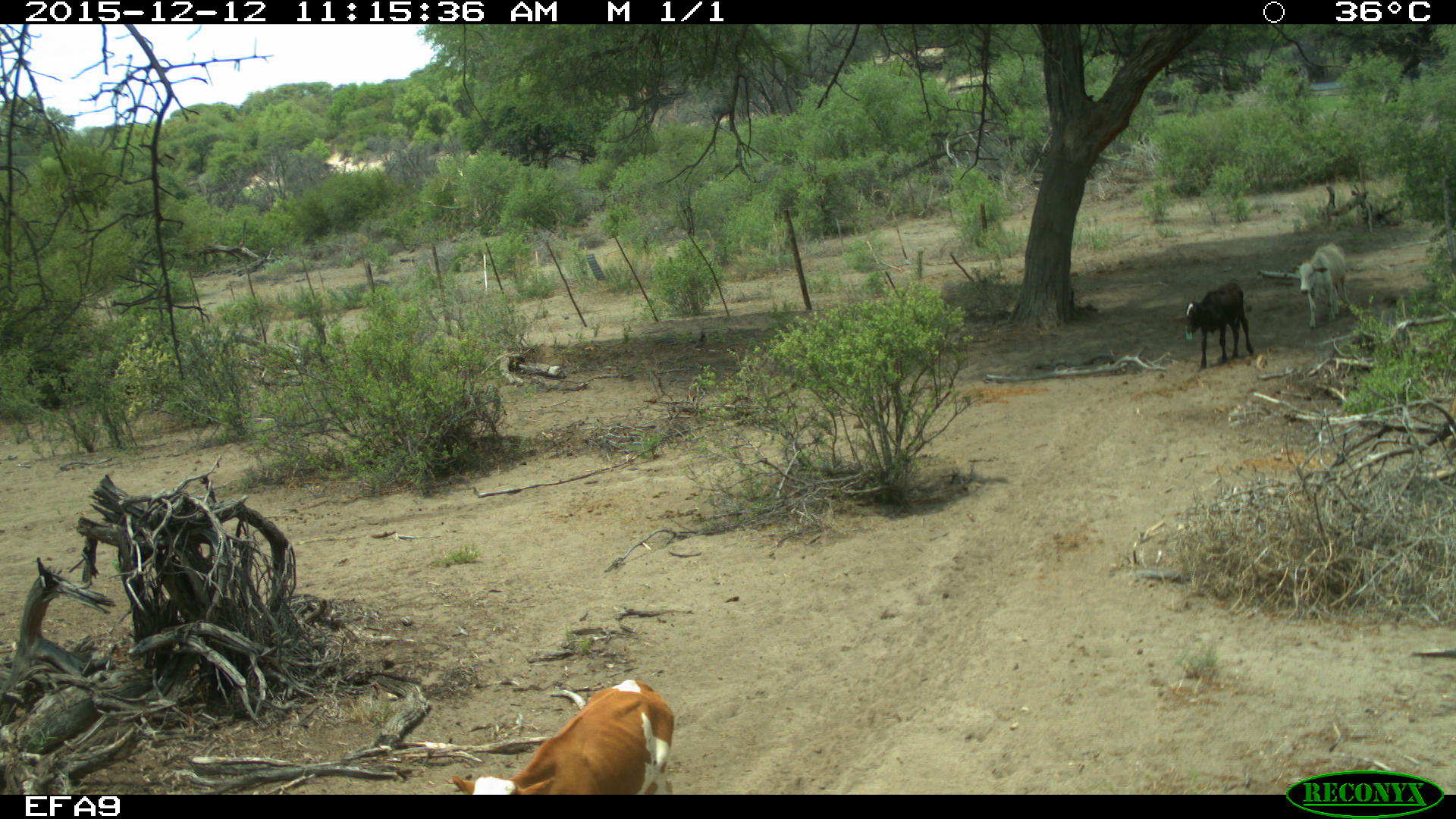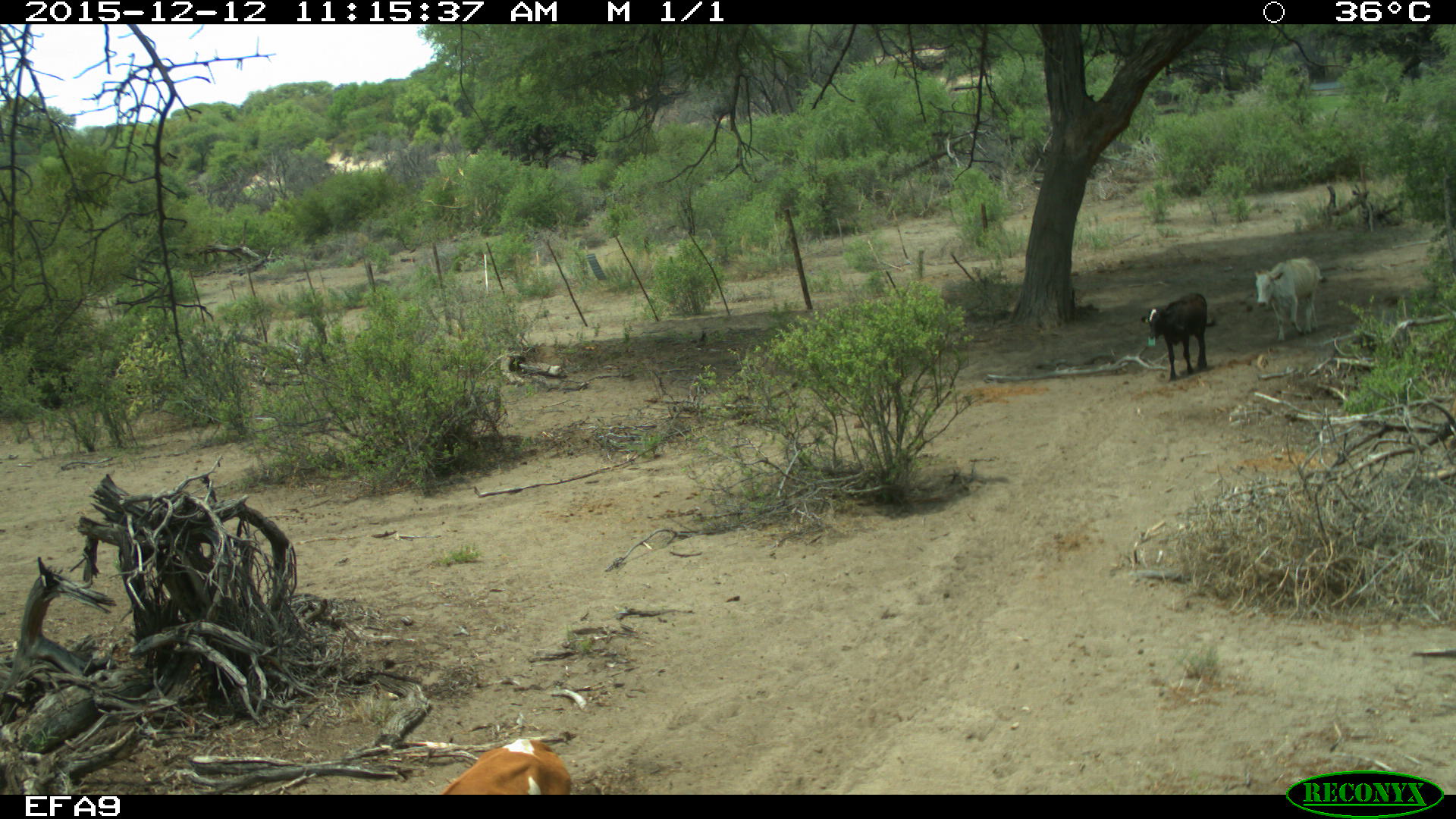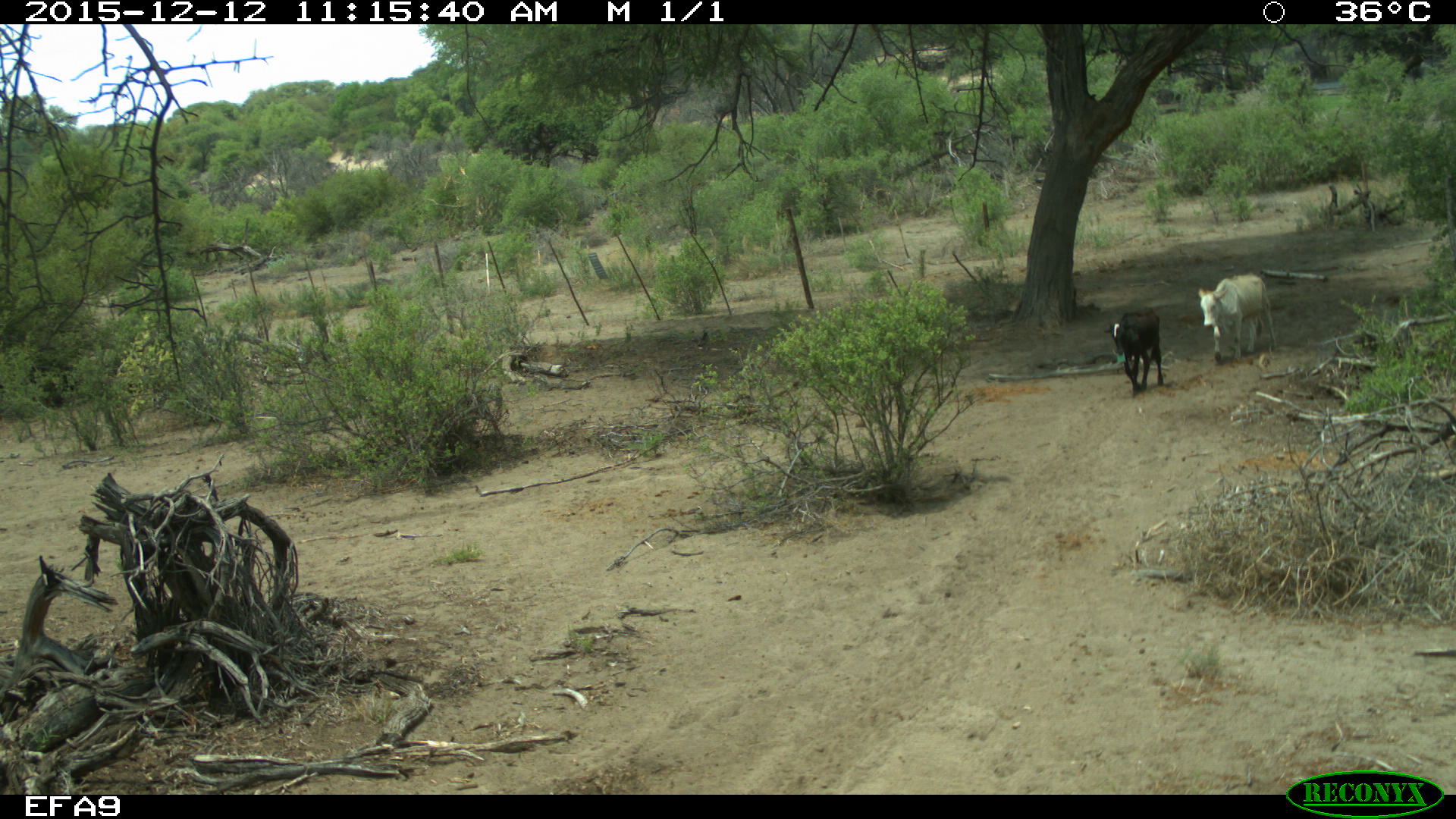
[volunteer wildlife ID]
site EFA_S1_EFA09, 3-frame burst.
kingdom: Animalia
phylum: Chordata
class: Mammalia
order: Artiodactyla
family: Bovidae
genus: Bos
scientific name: Bos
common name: cattle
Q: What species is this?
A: Cattle (Bos).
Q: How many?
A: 3.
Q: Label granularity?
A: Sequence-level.